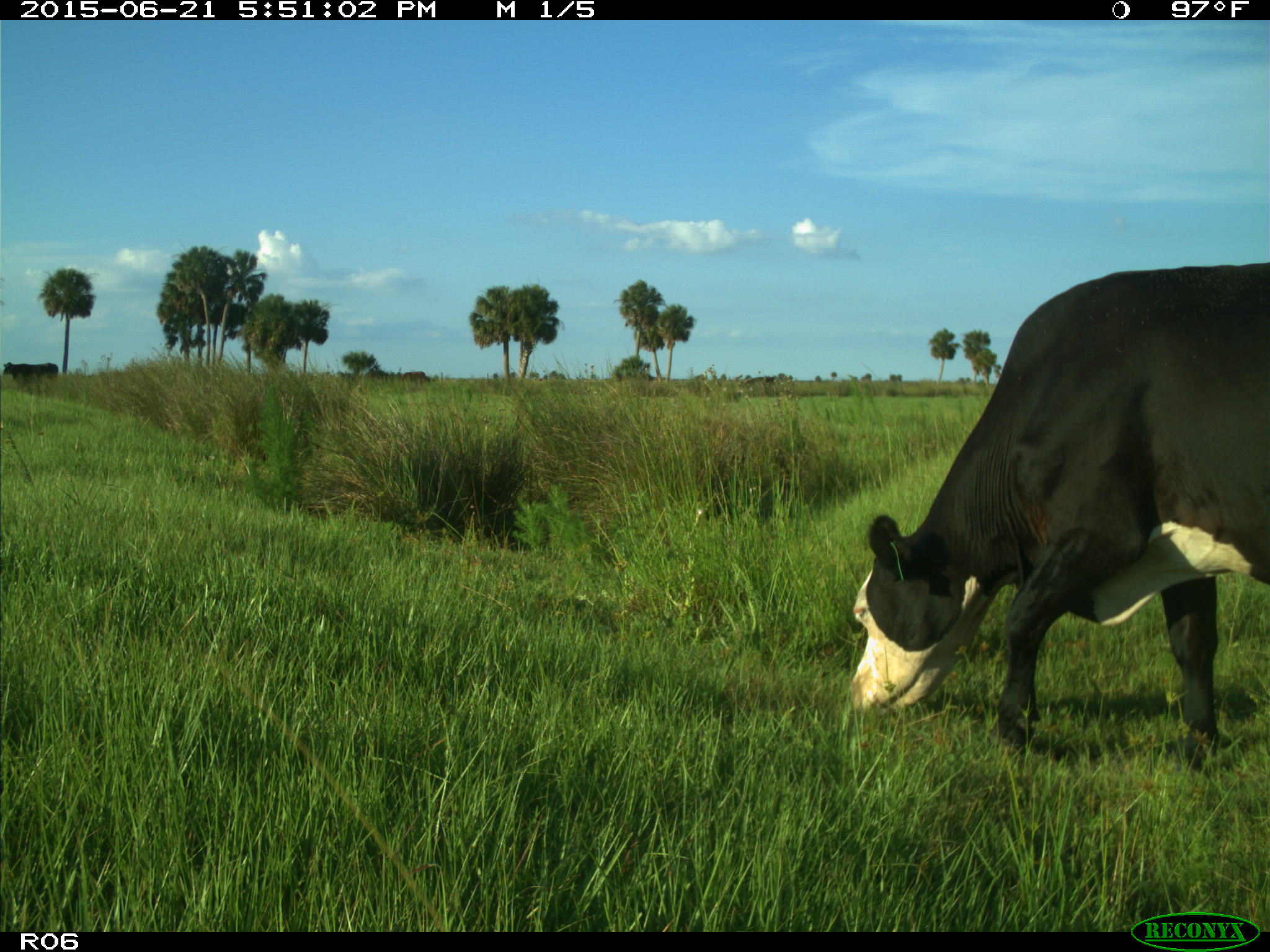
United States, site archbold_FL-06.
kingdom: Animalia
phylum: Chordata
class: Mammalia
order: Artiodactyla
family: Bovidae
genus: Bos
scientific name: Bos taurus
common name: domestic cow